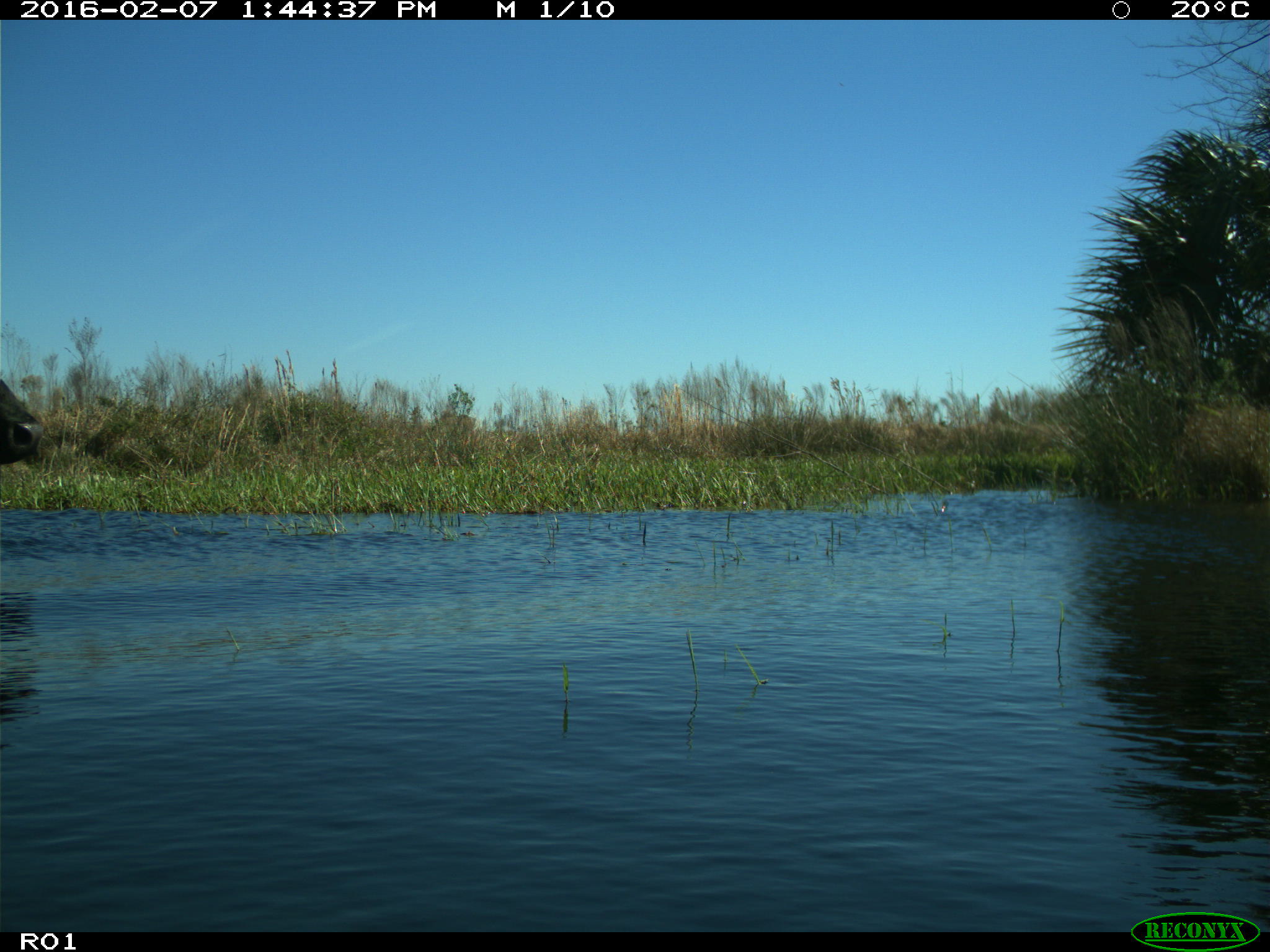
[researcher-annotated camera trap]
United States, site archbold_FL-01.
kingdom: Animalia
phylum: Chordata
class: Mammalia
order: Artiodactyla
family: Bovidae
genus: Bos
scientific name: Bos taurus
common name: domestic cow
Bos taurus (domestic cow).